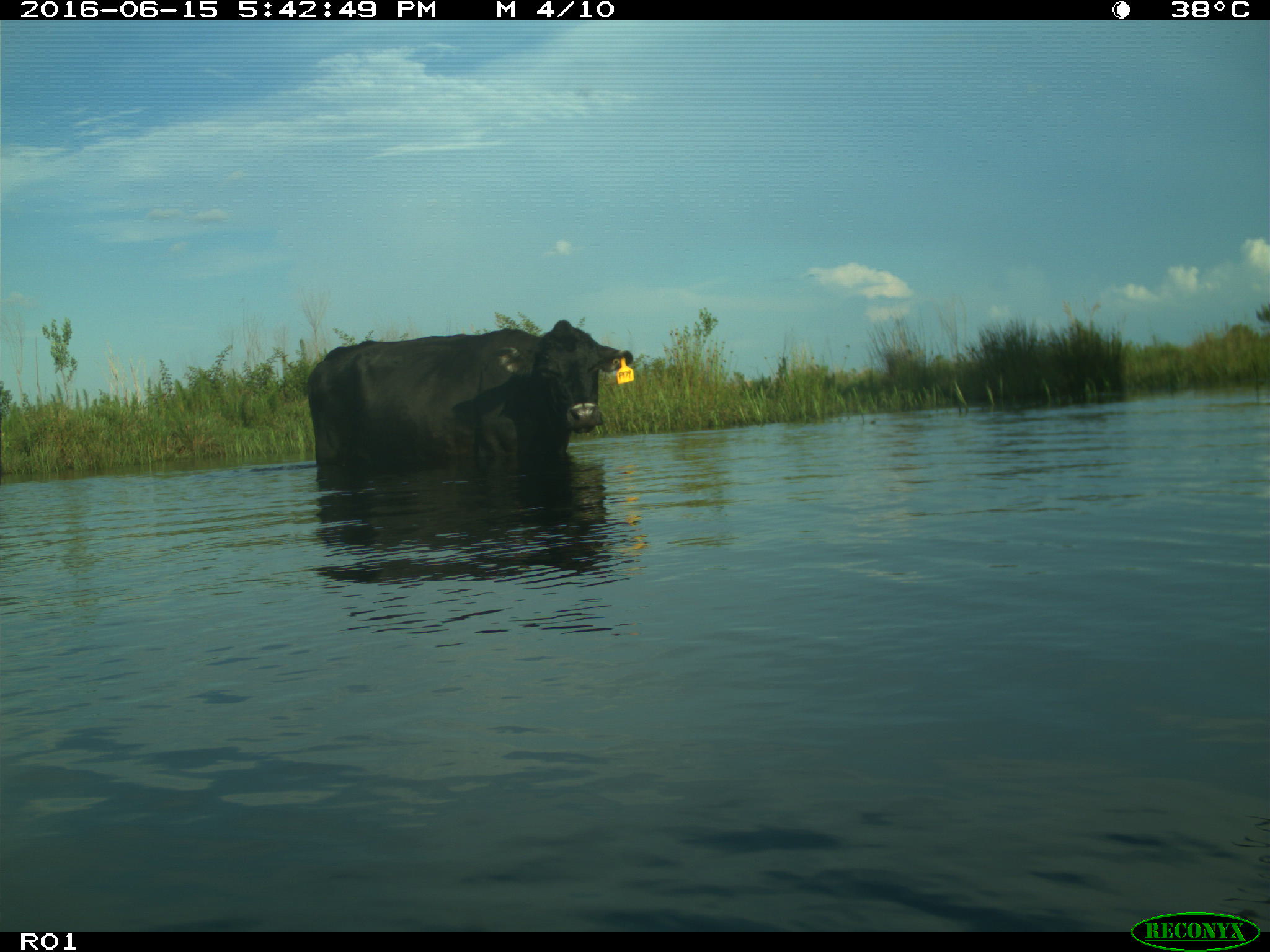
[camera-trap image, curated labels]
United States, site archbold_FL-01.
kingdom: Animalia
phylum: Chordata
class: Mammalia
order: Artiodactyla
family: Bovidae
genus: Bos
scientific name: Bos taurus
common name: domestic cow